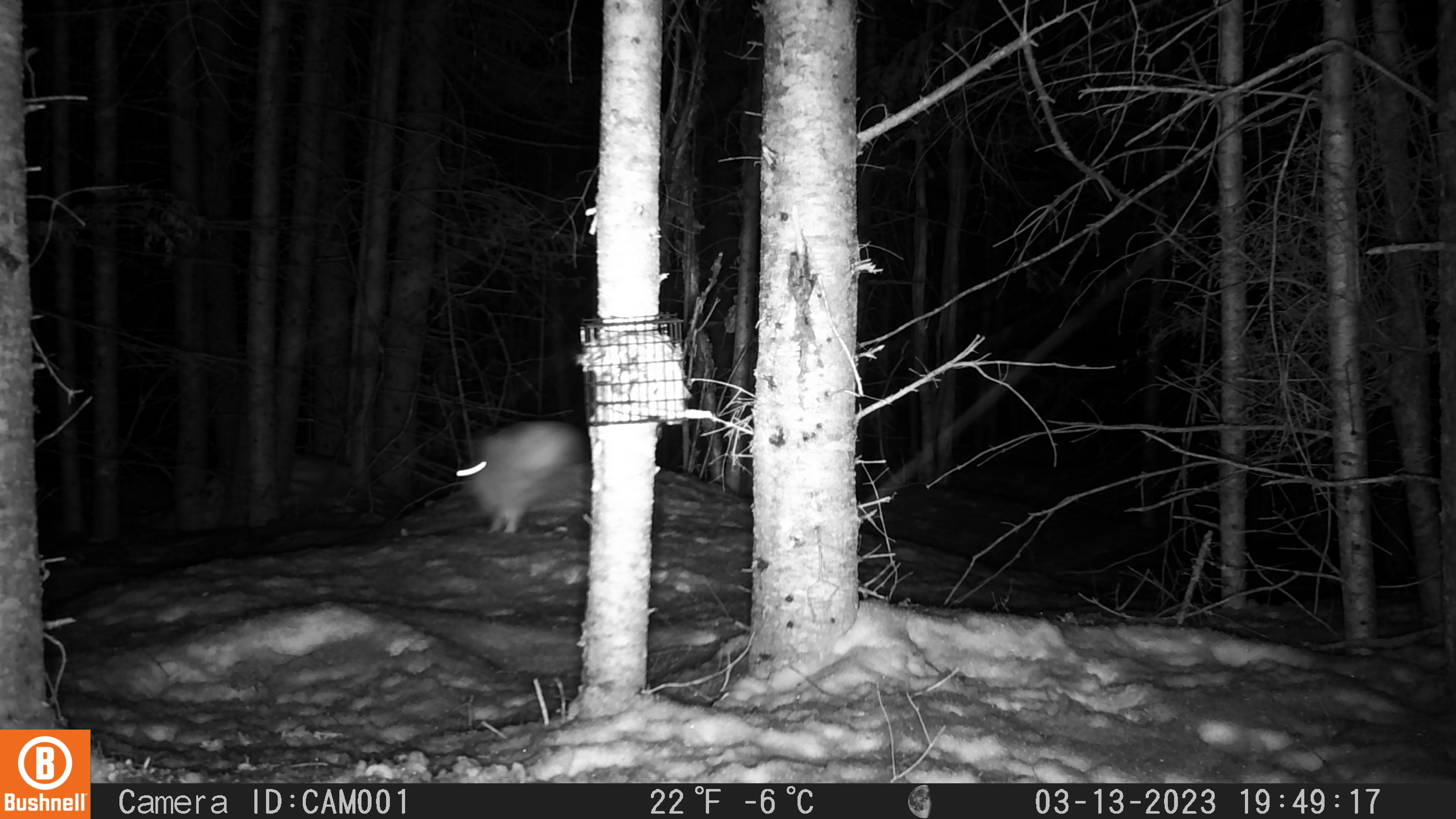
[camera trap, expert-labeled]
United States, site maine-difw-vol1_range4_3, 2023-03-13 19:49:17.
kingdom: Animalia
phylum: Chordata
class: Mammalia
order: Lagomorpha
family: Leporidae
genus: Lepus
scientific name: Lepus americanus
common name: snowshoe hare